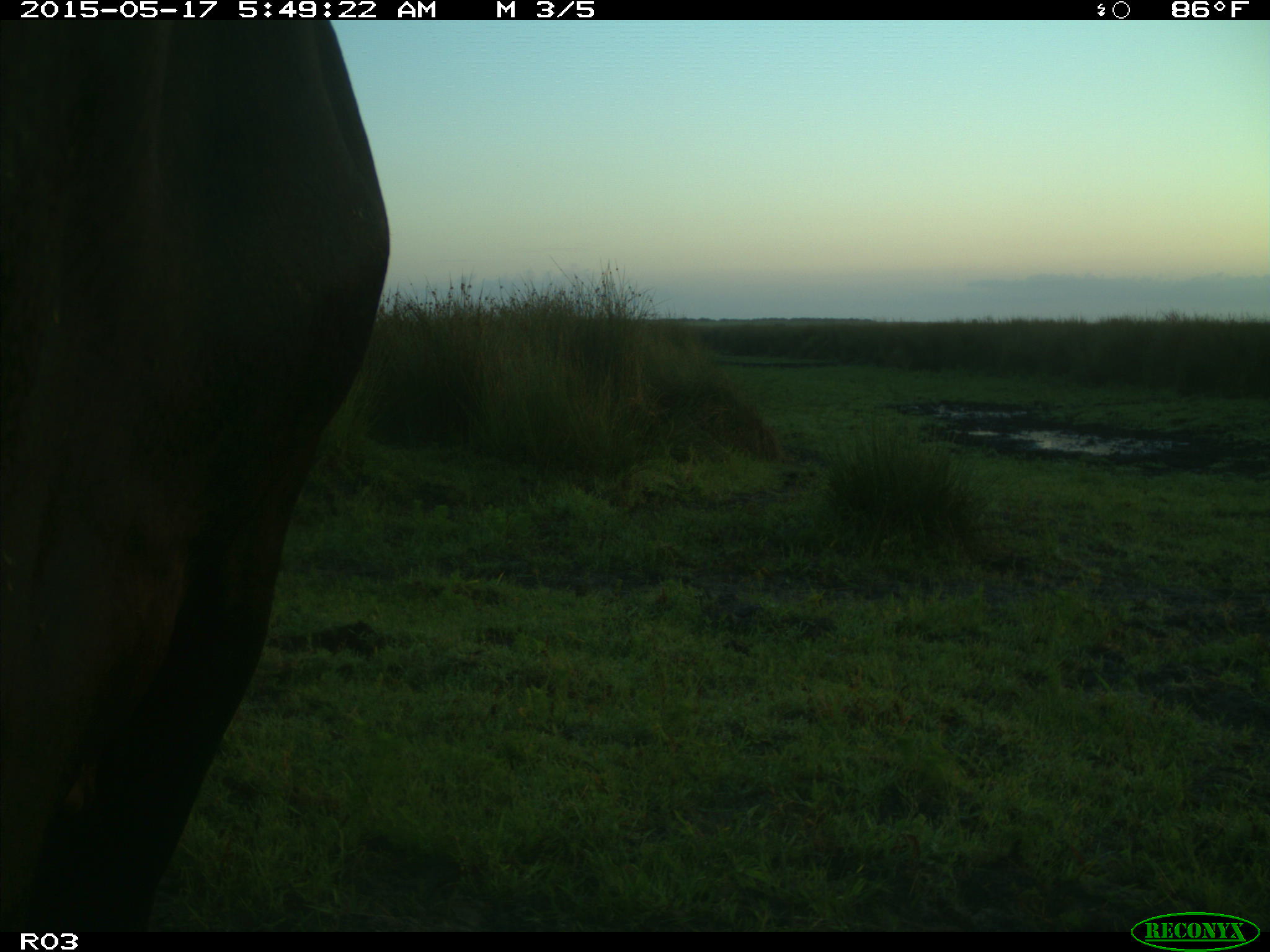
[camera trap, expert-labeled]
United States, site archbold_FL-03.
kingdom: Animalia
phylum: Chordata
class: Mammalia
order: Artiodactyla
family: Bovidae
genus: Bos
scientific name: Bos taurus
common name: domestic cow